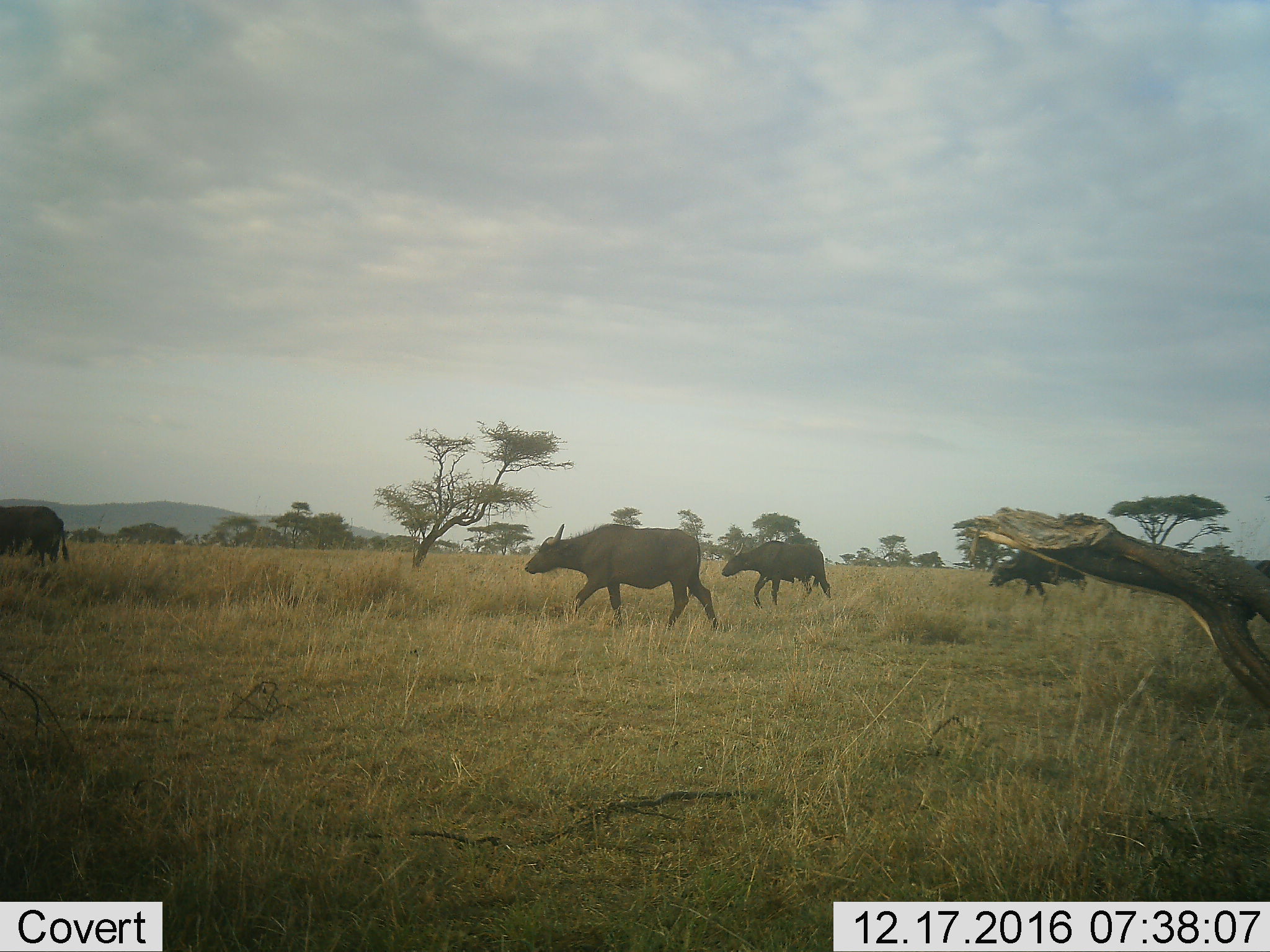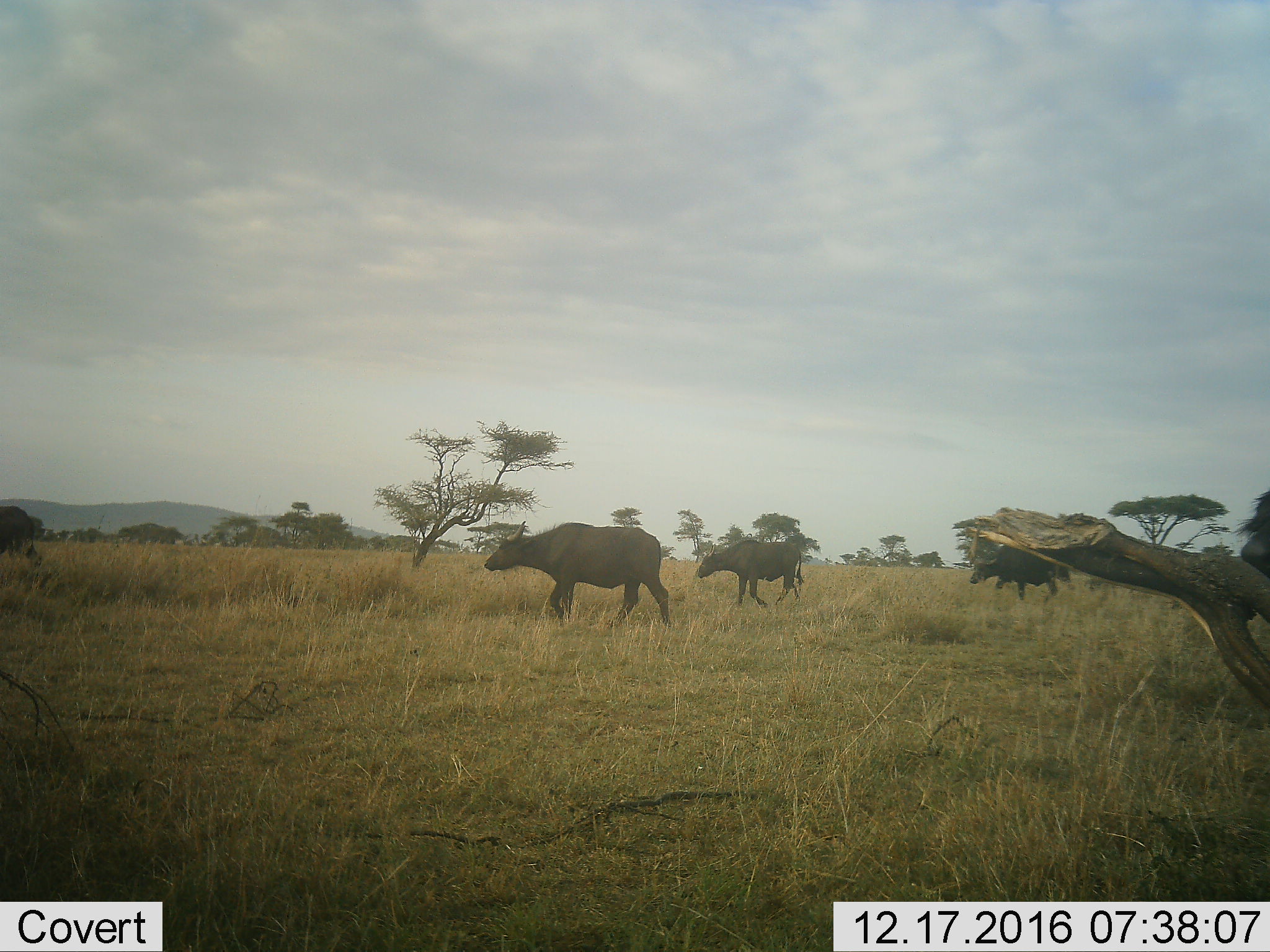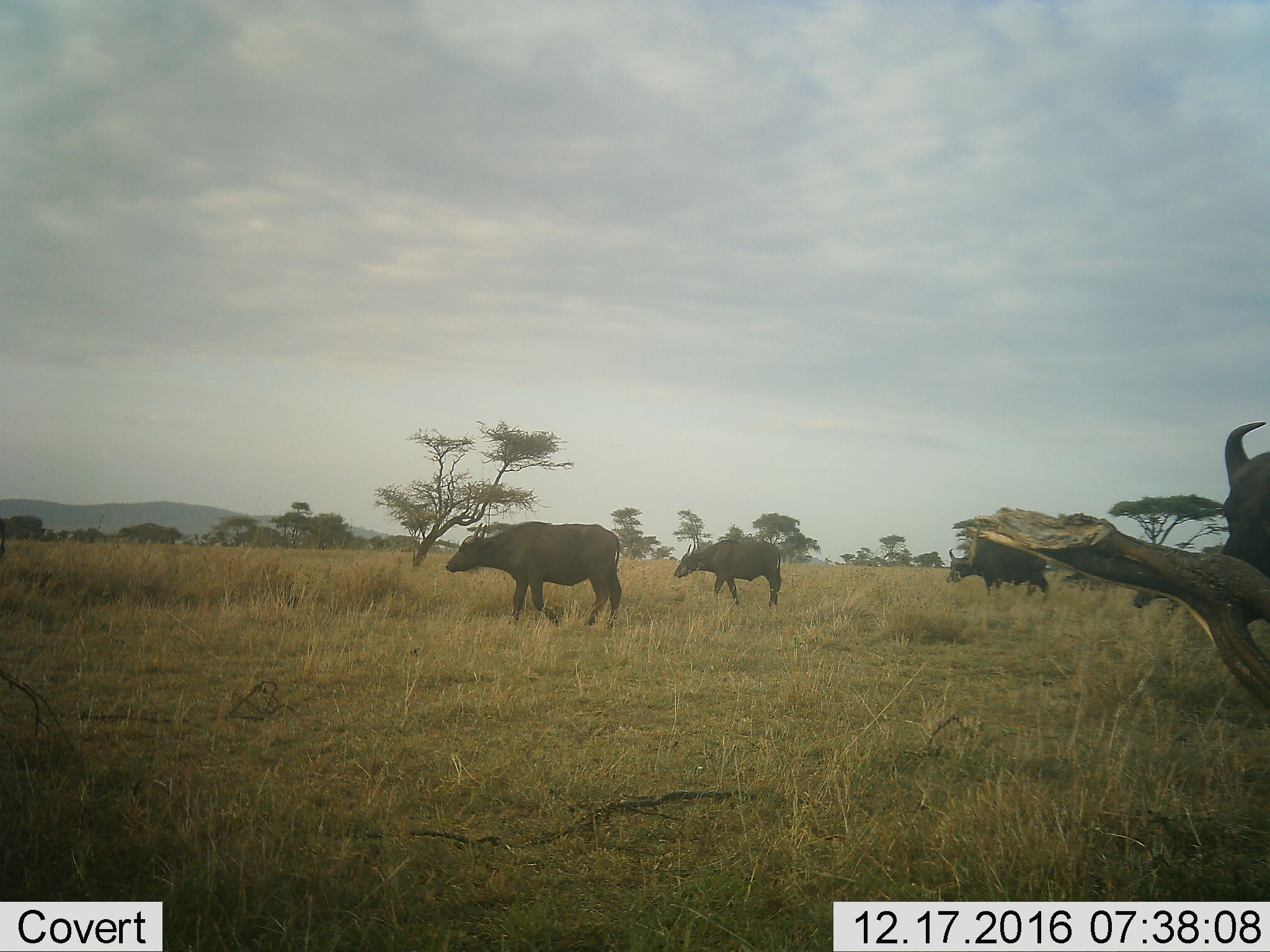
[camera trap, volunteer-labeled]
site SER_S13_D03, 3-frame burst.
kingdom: Animalia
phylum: Chordata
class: Mammalia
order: Artiodactyla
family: Bovidae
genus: Syncerus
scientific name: Syncerus caffer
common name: african buffalo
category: buffalo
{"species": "buffalo (african buffalo) (Syncerus caffer)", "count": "4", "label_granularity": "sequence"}